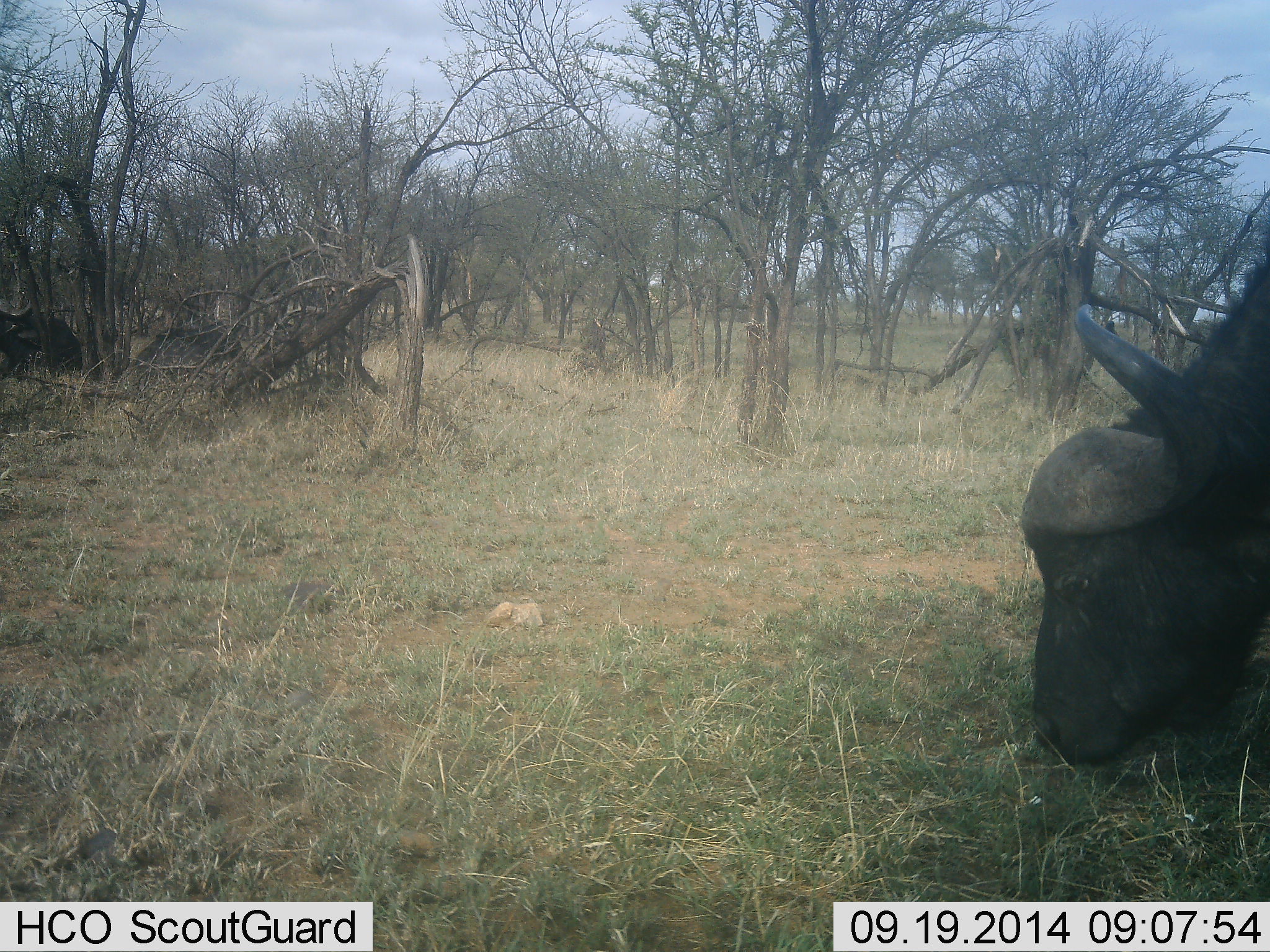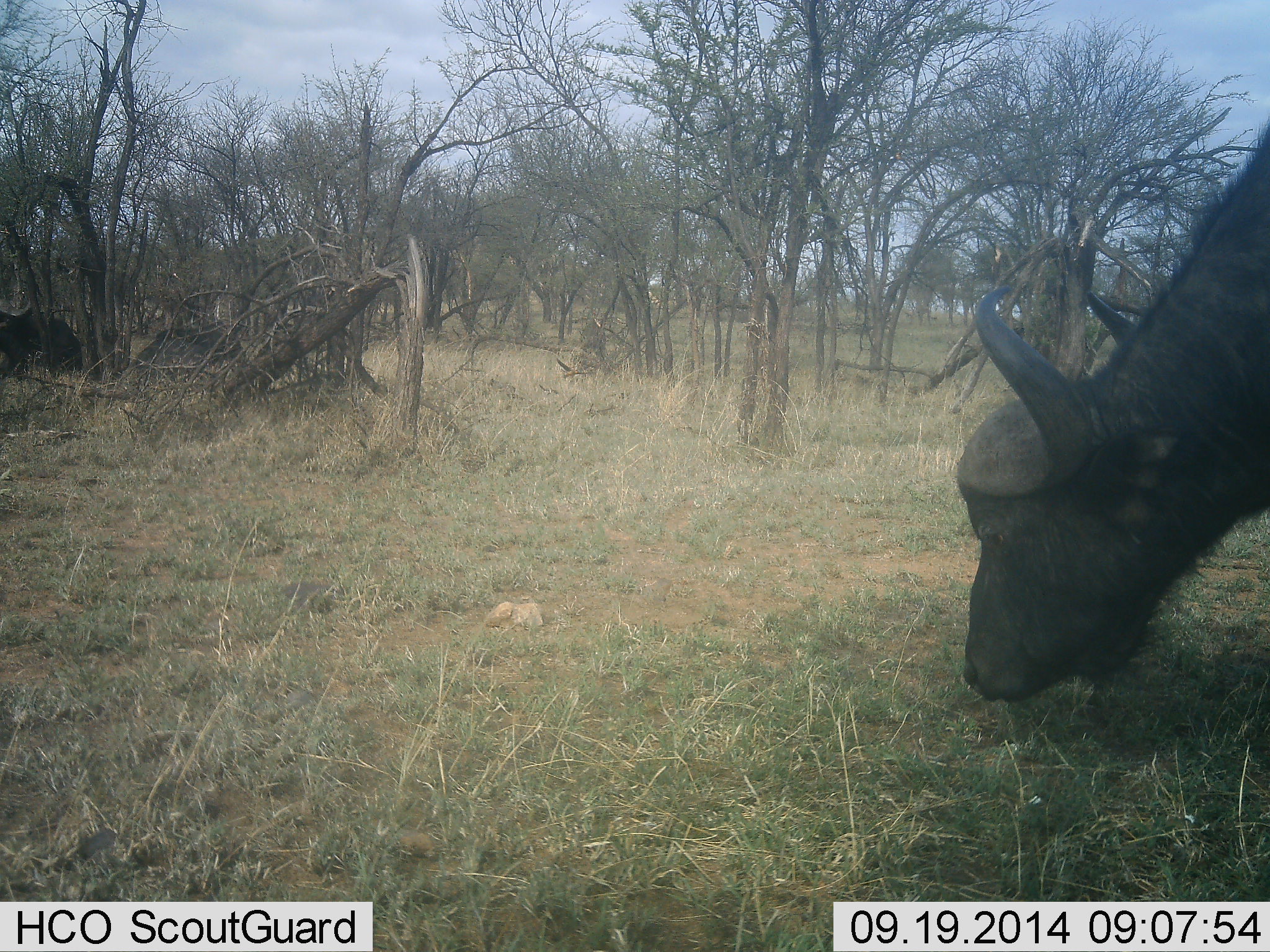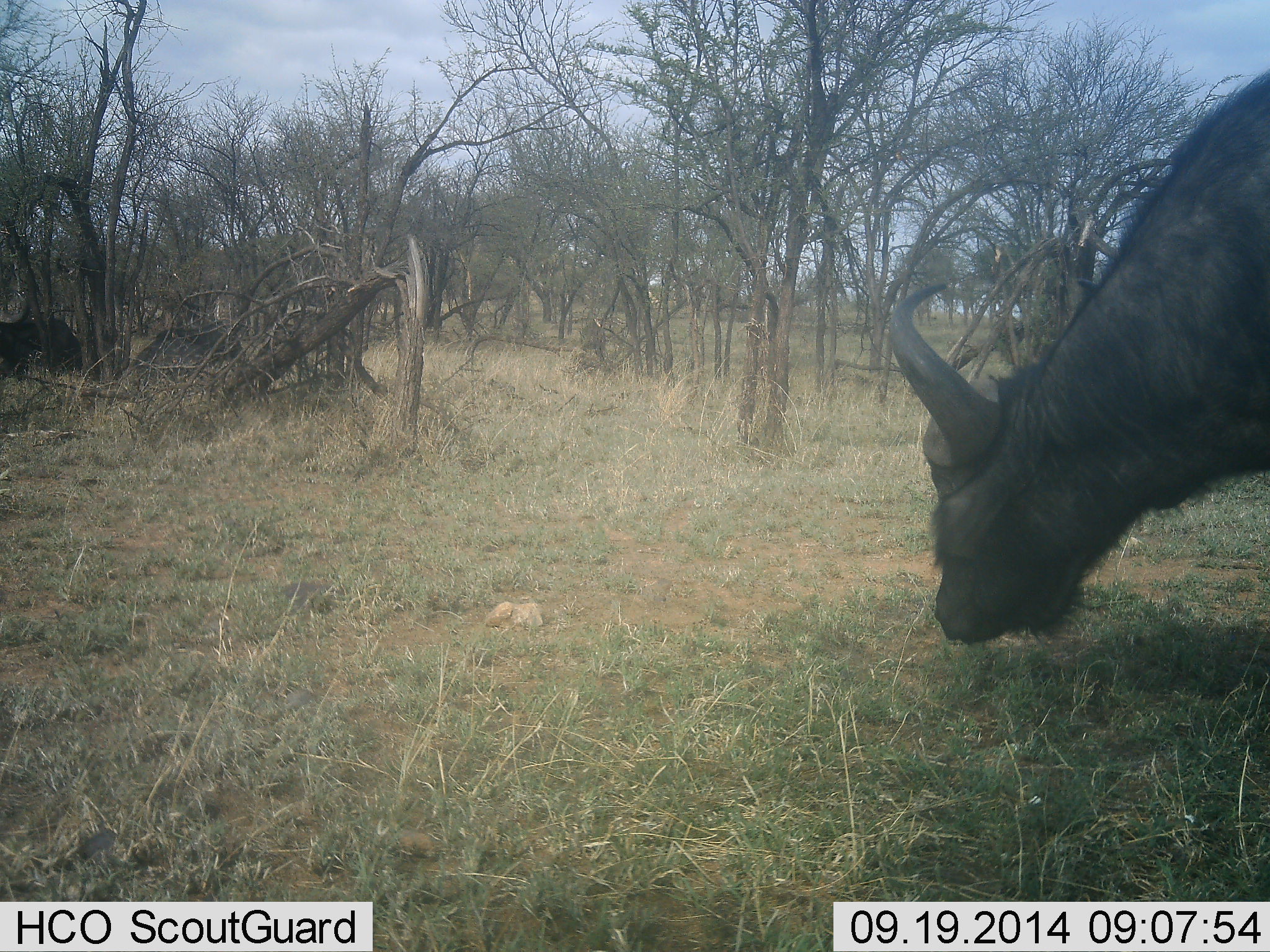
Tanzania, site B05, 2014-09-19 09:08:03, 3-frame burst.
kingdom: Animalia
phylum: Chordata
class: Mammalia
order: Artiodactyla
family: Bovidae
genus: Syncerus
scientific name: Syncerus caffer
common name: cape buffalo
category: buffalo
Buffalo (cape buffalo) (Syncerus caffer), count 1. Behavior (volunteer vote fractions): standing 42%, resting 8%, moving 8%, interacting 0%. Young present (vote fraction): 0%. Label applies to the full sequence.